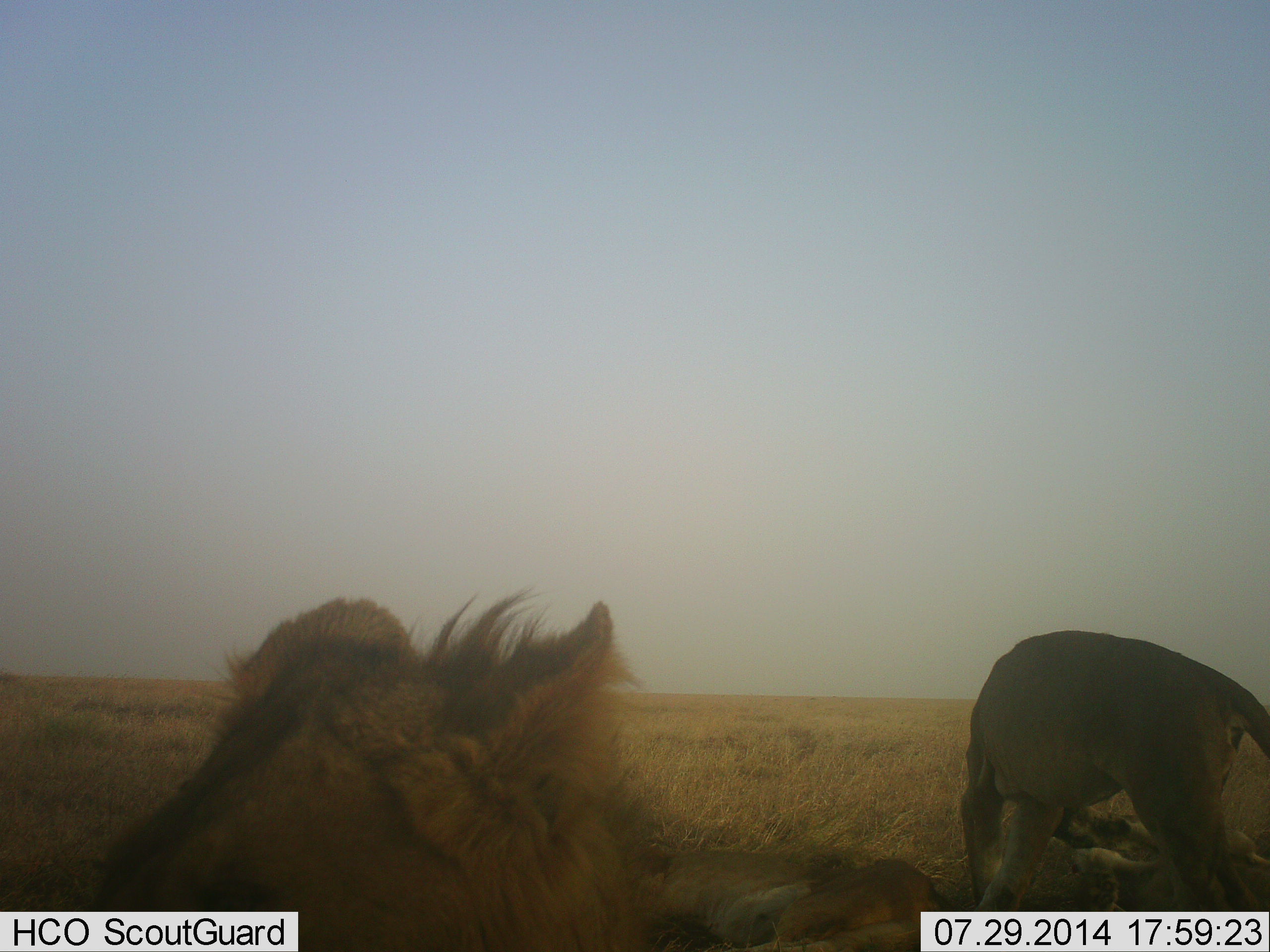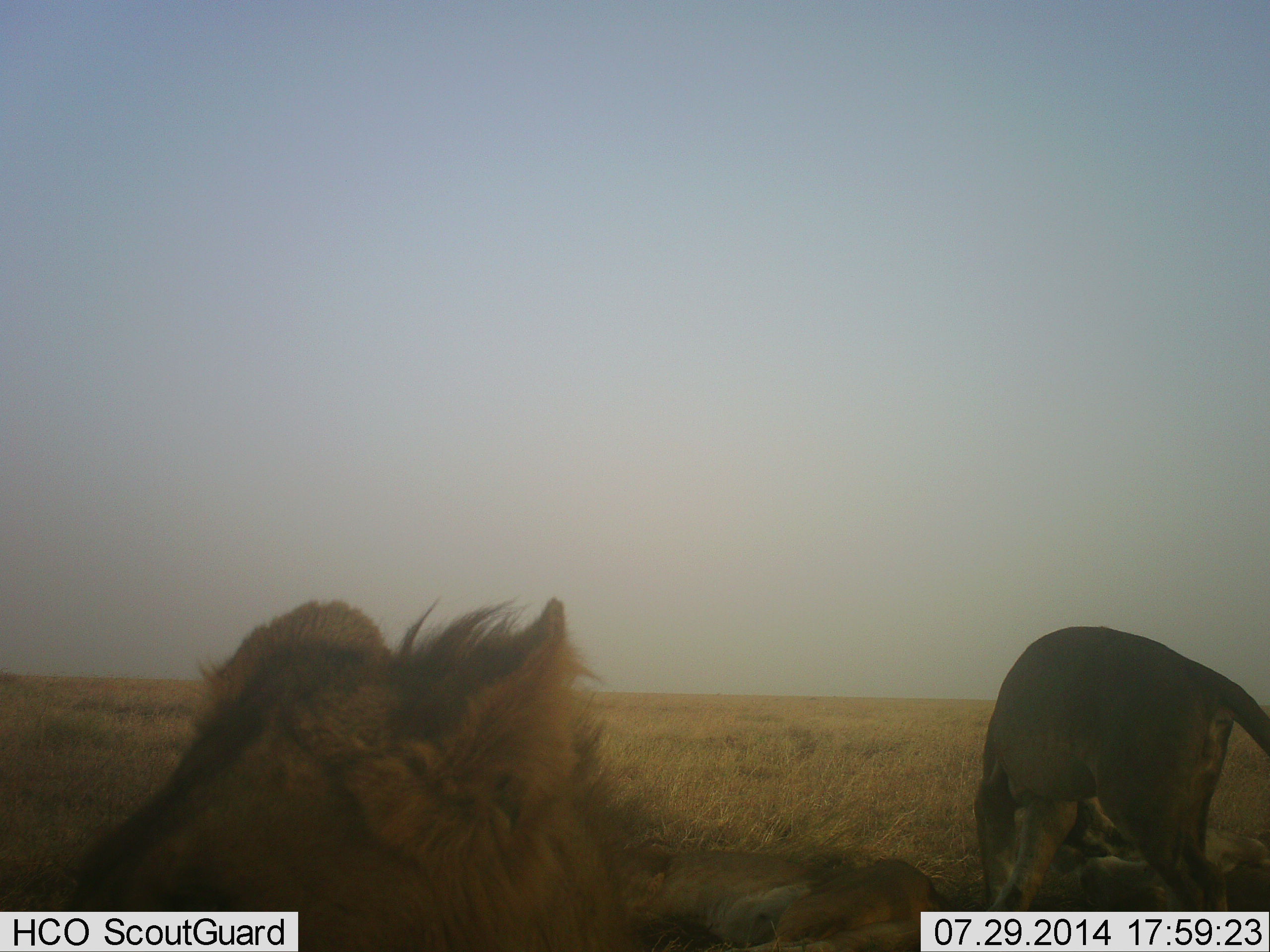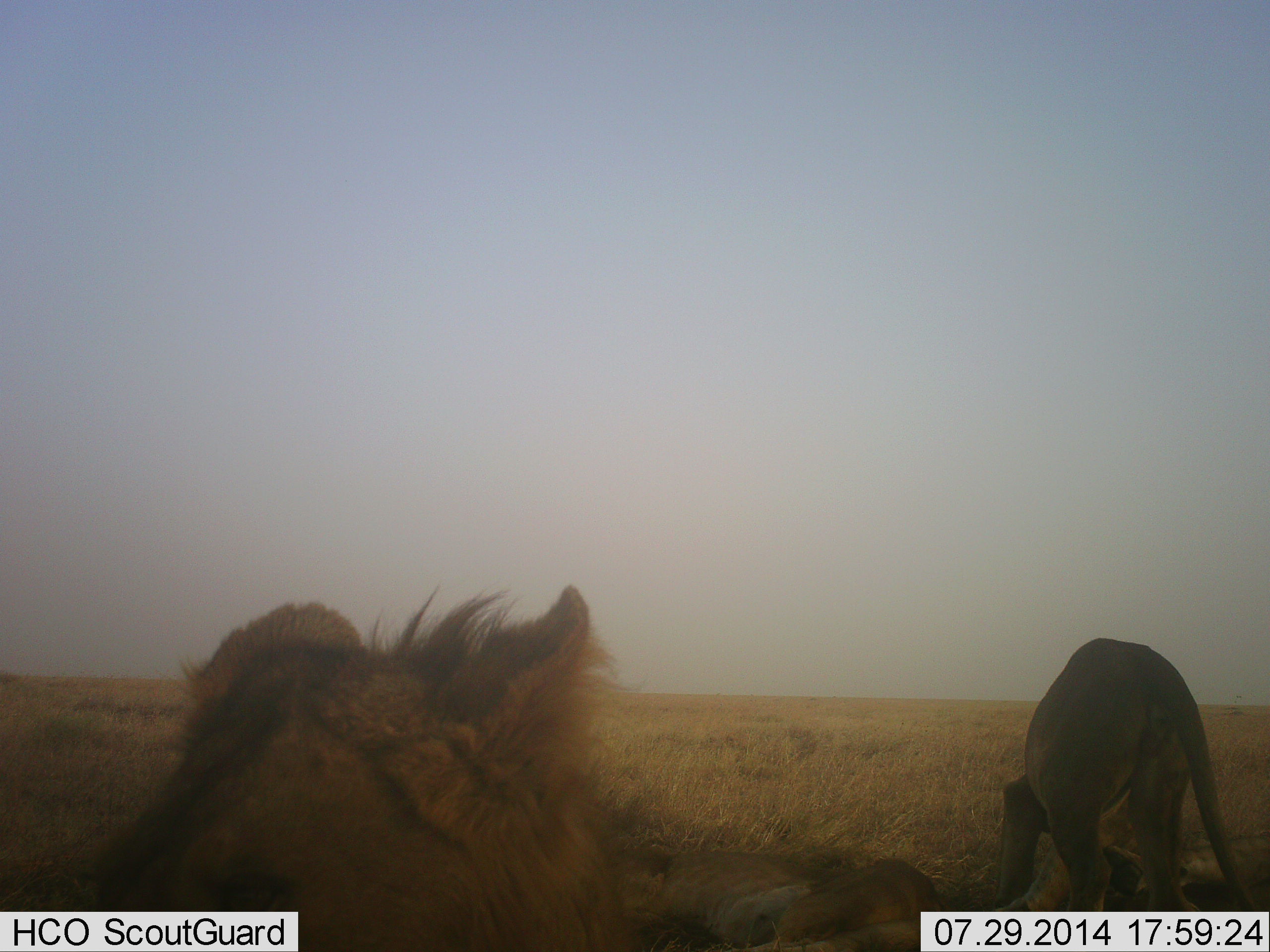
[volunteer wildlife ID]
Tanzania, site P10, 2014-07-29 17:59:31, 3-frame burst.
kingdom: Animalia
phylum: Chordata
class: Mammalia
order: Carnivora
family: Felidae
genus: Panthera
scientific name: Panthera leo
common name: lion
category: lionfemale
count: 2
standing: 38%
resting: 46%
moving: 15%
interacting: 38%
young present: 0%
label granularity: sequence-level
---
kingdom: Animalia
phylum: Chordata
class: Mammalia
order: Carnivora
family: Felidae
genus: Panthera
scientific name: Panthera leo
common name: lion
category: lionmale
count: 1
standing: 20%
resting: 80%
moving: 0%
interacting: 0%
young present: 10%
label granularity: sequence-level